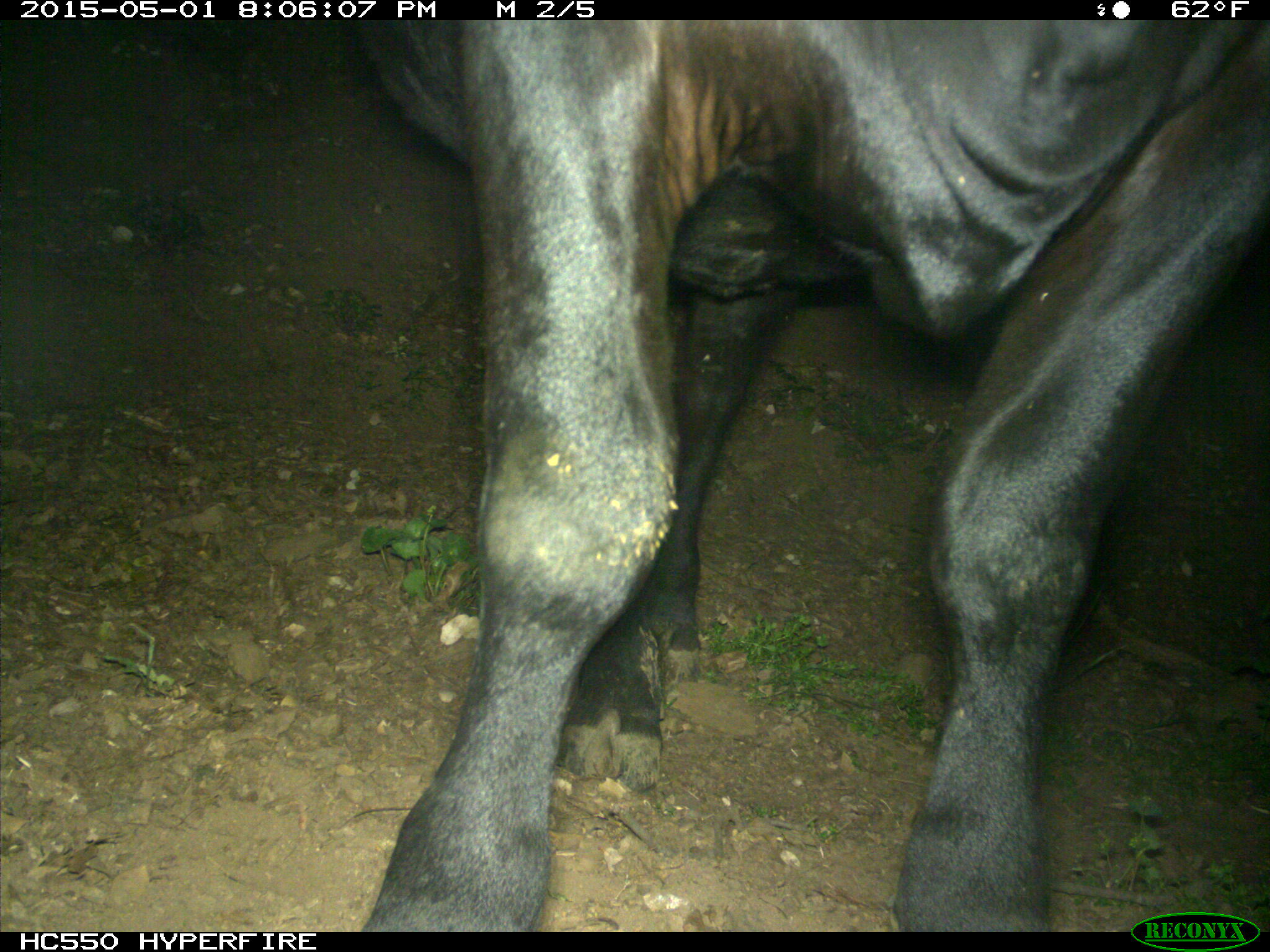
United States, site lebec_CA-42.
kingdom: Animalia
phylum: Chordata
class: Mammalia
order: Artiodactyla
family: Bovidae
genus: Bos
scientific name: Bos taurus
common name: domestic cow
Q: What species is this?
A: Bos taurus (domestic cow).